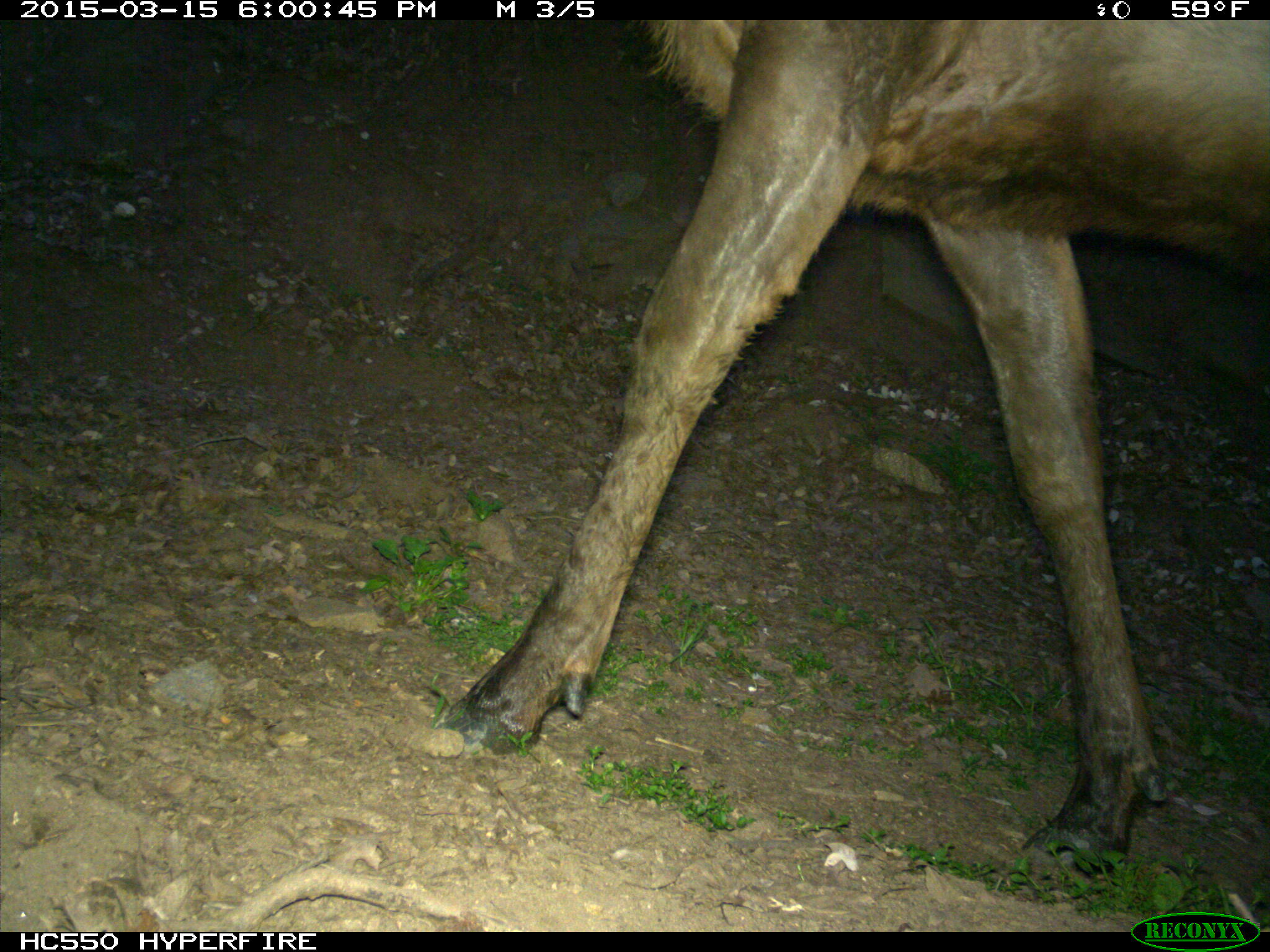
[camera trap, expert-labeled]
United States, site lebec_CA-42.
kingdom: Animalia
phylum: Chordata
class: Mammalia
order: Artiodactyla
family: Cervidae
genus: Cervus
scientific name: Cervus canadensis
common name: elk